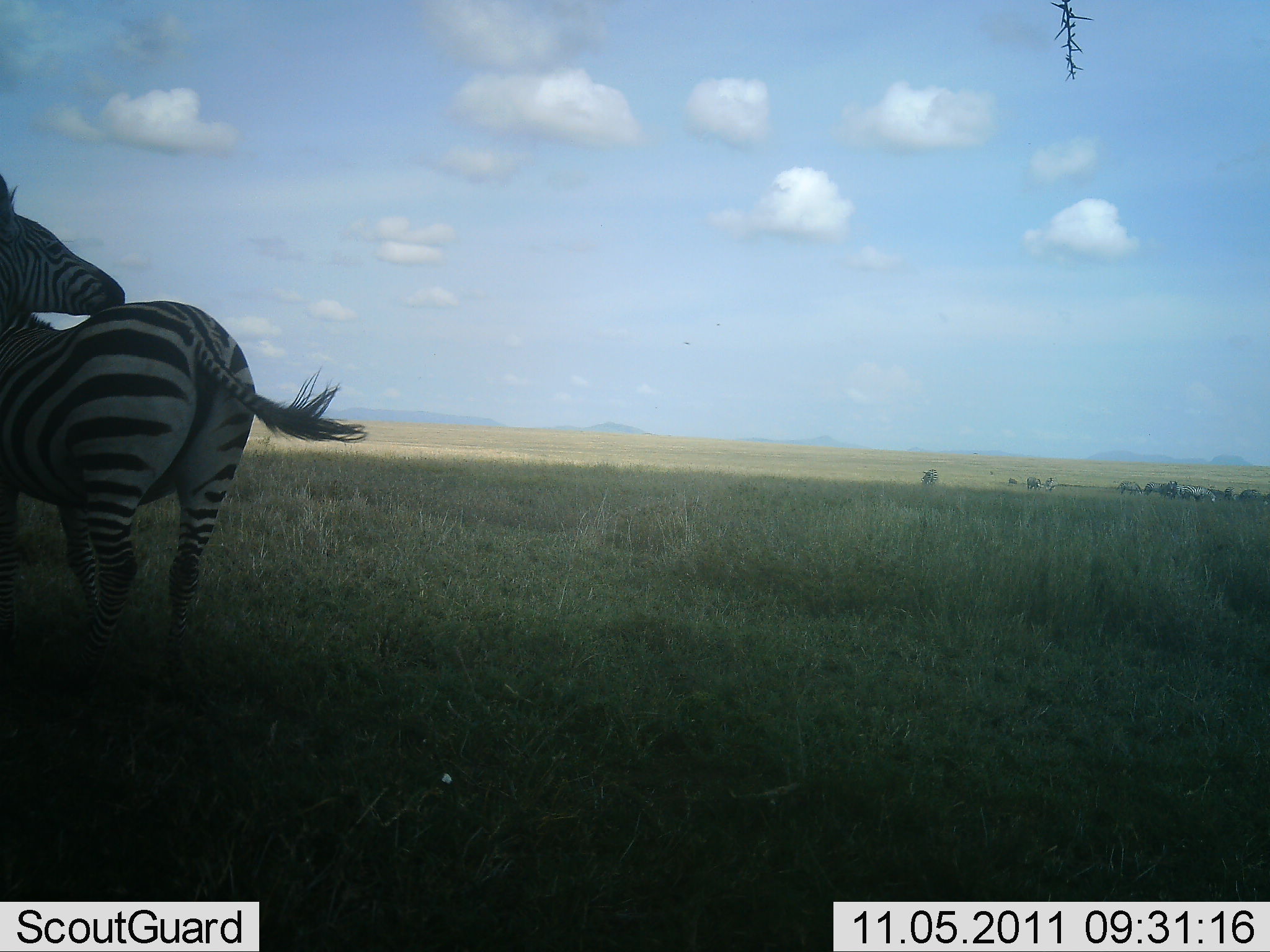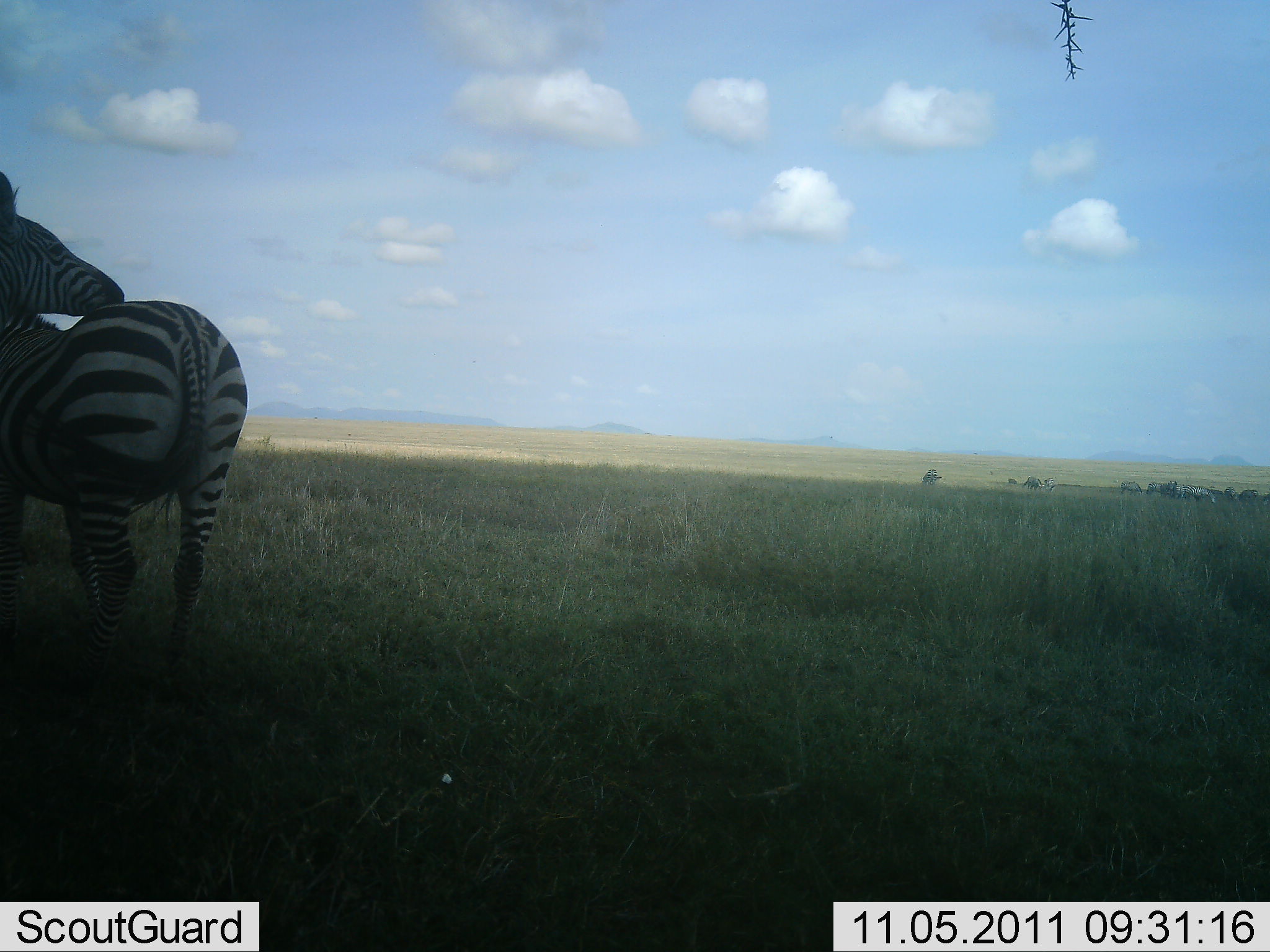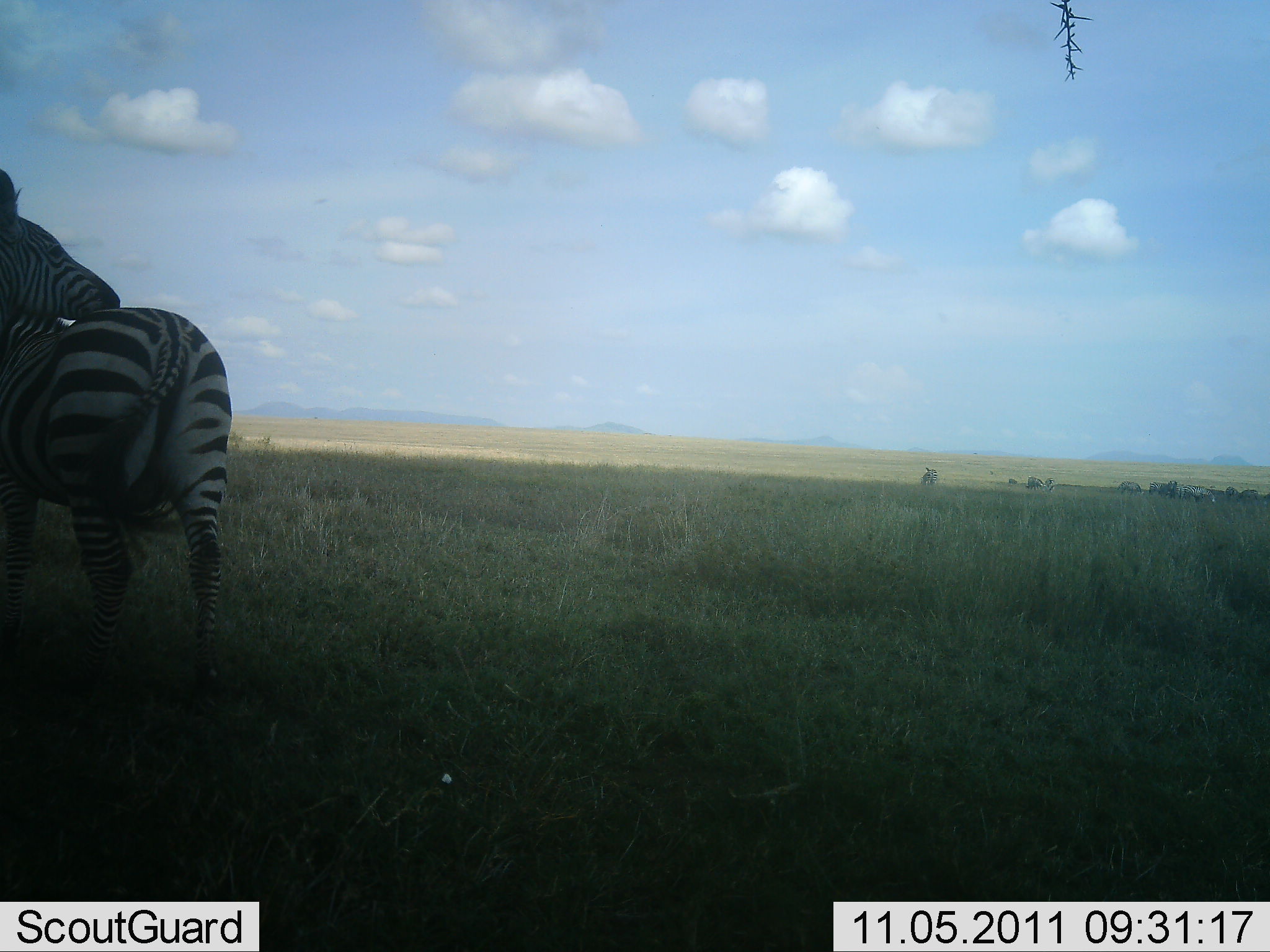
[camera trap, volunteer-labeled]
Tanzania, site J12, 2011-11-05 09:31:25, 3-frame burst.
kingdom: Animalia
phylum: Chordata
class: Mammalia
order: Perissodactyla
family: Equidae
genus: Equus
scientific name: Equus quagga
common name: plains zebra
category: zebra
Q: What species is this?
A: Zebra (plains zebra) (Equus quagga).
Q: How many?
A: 2.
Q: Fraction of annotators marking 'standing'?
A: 92%.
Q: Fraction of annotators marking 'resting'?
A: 0%.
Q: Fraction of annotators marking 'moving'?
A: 15%.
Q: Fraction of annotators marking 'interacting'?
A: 38%.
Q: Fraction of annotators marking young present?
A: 0%.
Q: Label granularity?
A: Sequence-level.